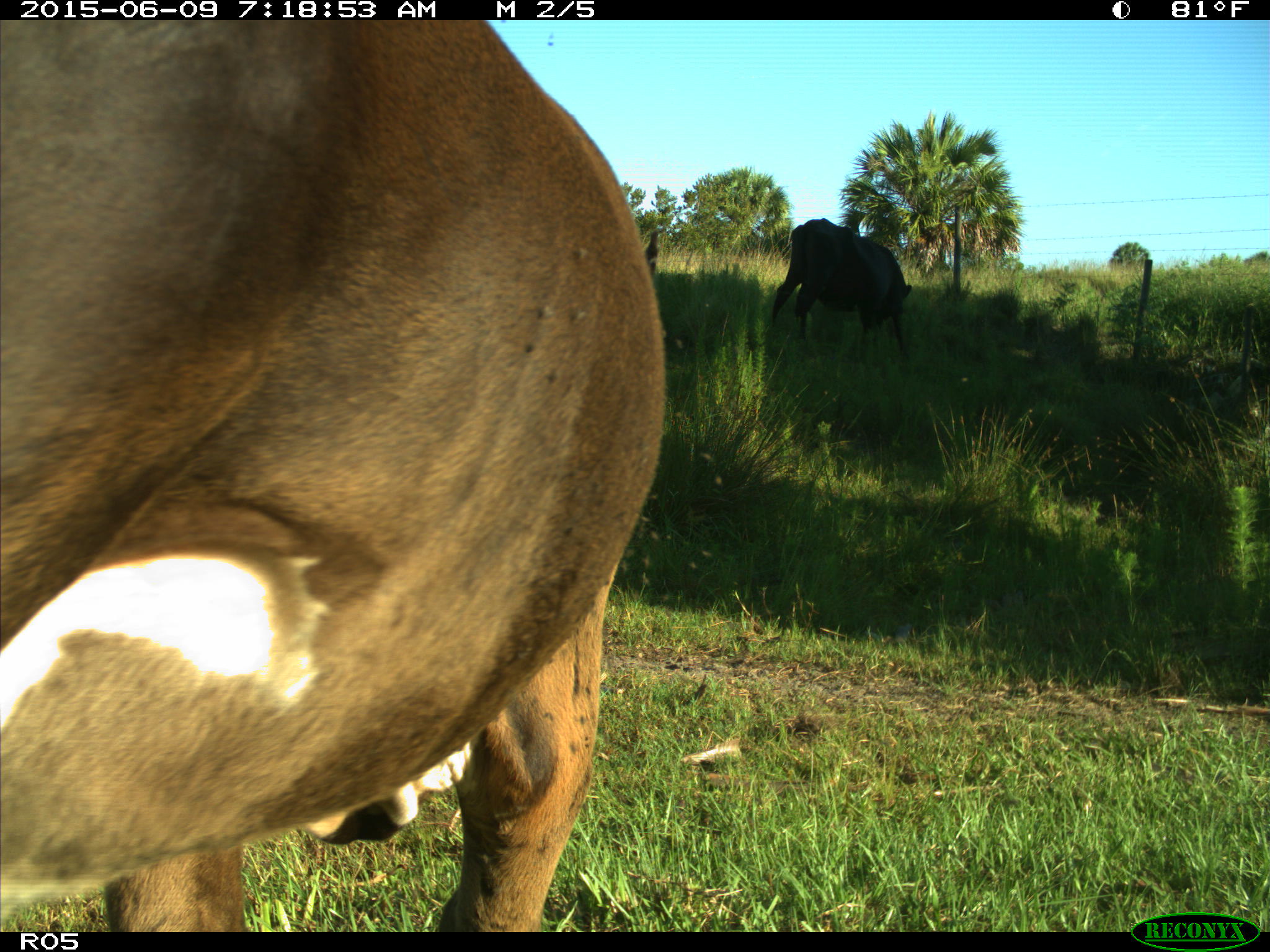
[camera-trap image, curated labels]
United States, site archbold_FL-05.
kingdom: Animalia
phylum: Chordata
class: Mammalia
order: Artiodactyla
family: Bovidae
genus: Bos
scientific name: Bos taurus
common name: domestic cow